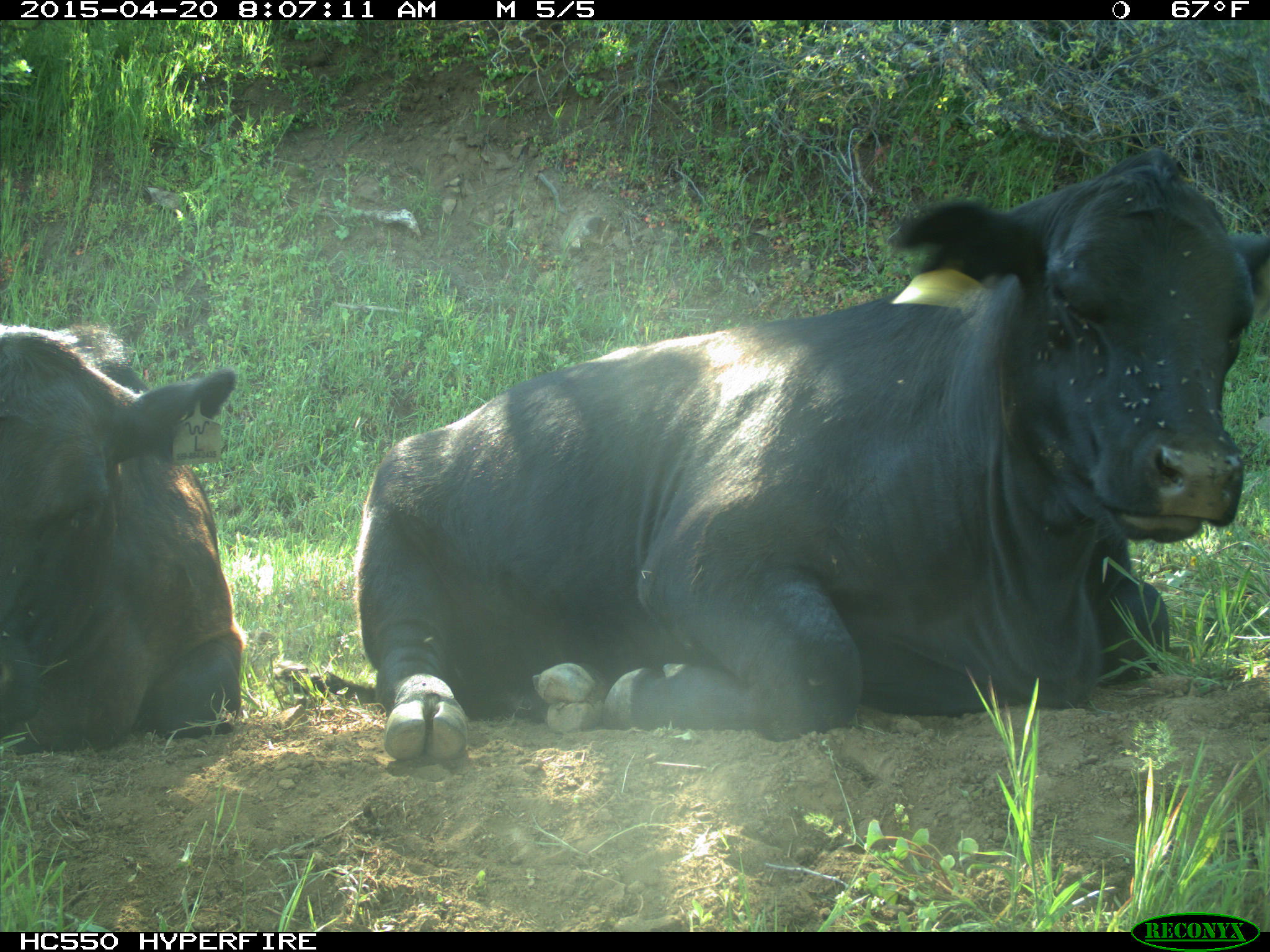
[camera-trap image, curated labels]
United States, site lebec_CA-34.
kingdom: Animalia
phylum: Chordata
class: Mammalia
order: Artiodactyla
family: Bovidae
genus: Bos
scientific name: Bos taurus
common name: domestic cow